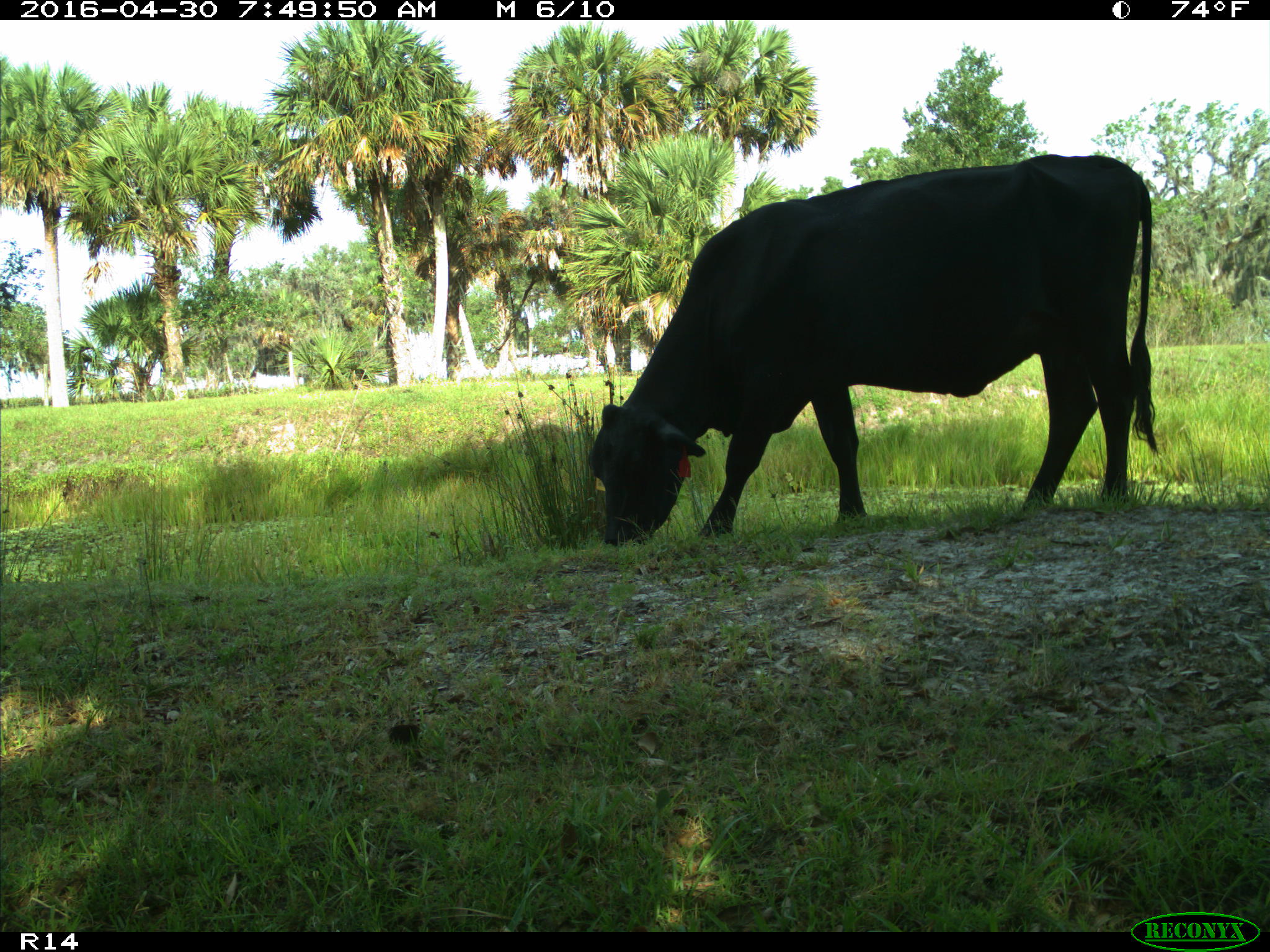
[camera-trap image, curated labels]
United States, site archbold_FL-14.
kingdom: Animalia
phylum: Chordata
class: Mammalia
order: Artiodactyla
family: Bovidae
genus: Bos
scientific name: Bos taurus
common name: domestic cow